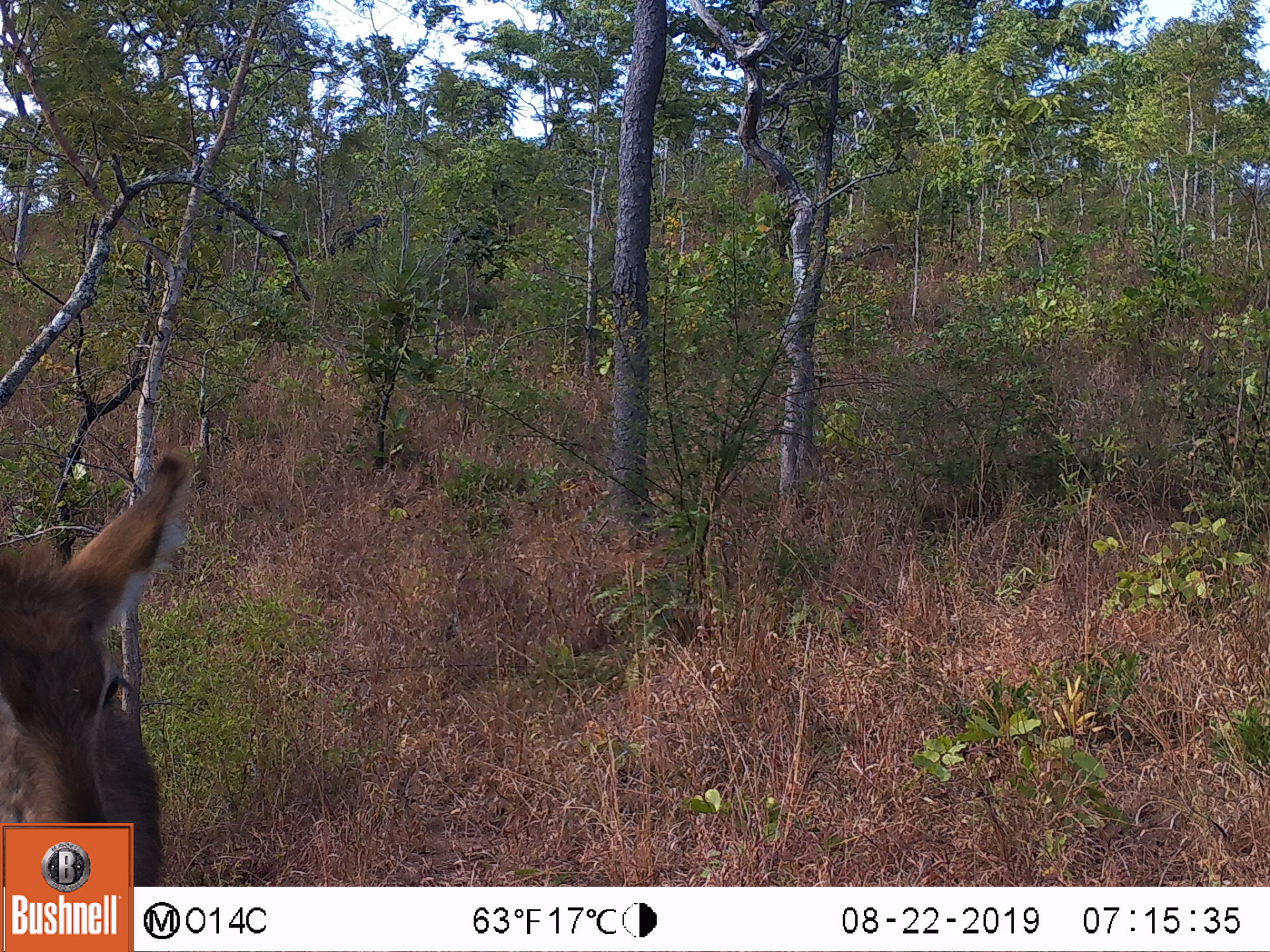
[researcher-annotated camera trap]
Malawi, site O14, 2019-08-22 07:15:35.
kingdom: Animalia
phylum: Chordata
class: Mammalia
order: Artiodactyla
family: Bovidae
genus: Kobus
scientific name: Kobus ellipsiprymnus ellipsiprymnus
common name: common waterbuck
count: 1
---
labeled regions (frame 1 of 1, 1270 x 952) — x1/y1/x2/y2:
common waterbuck: 2/454/196/818